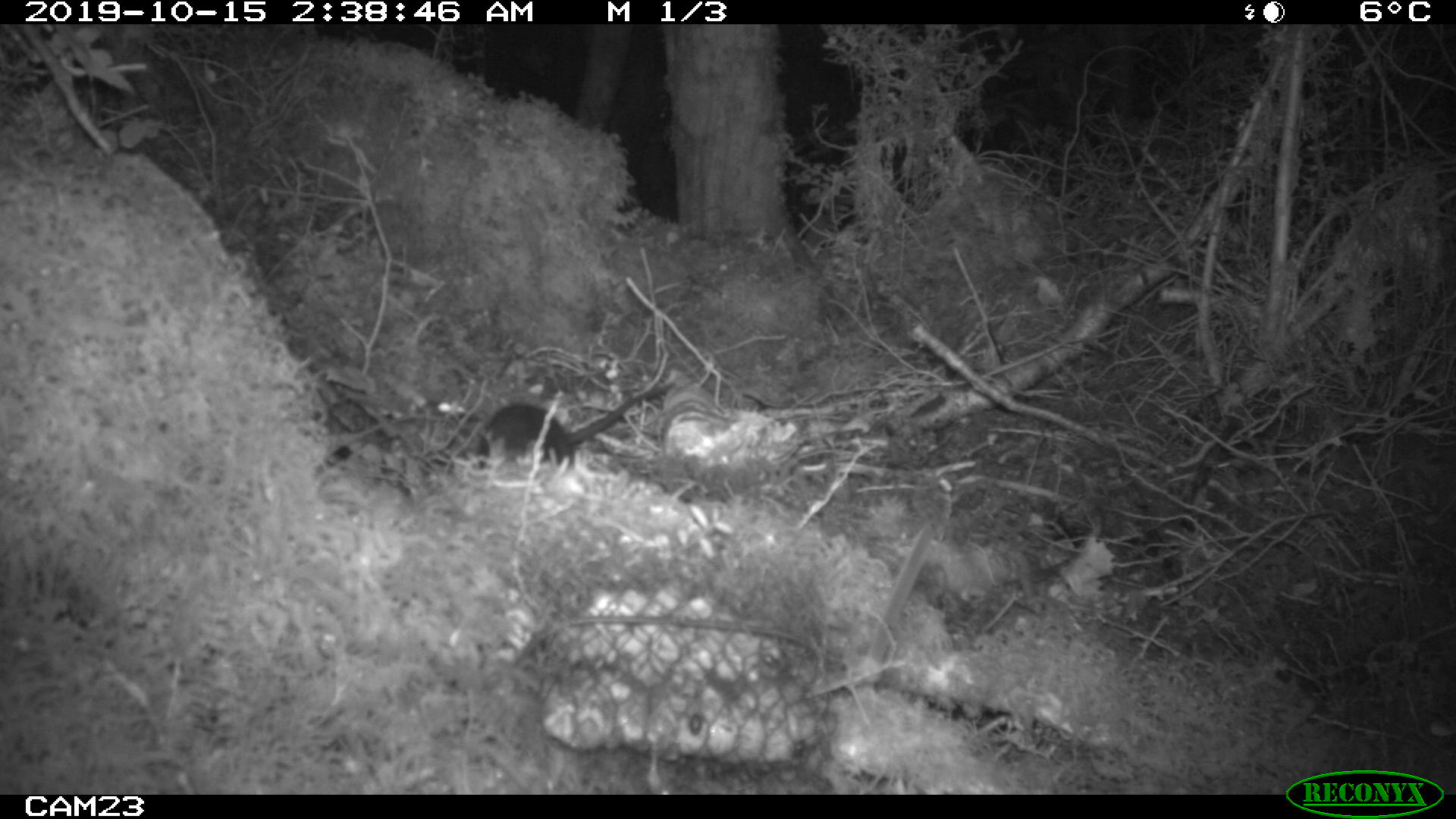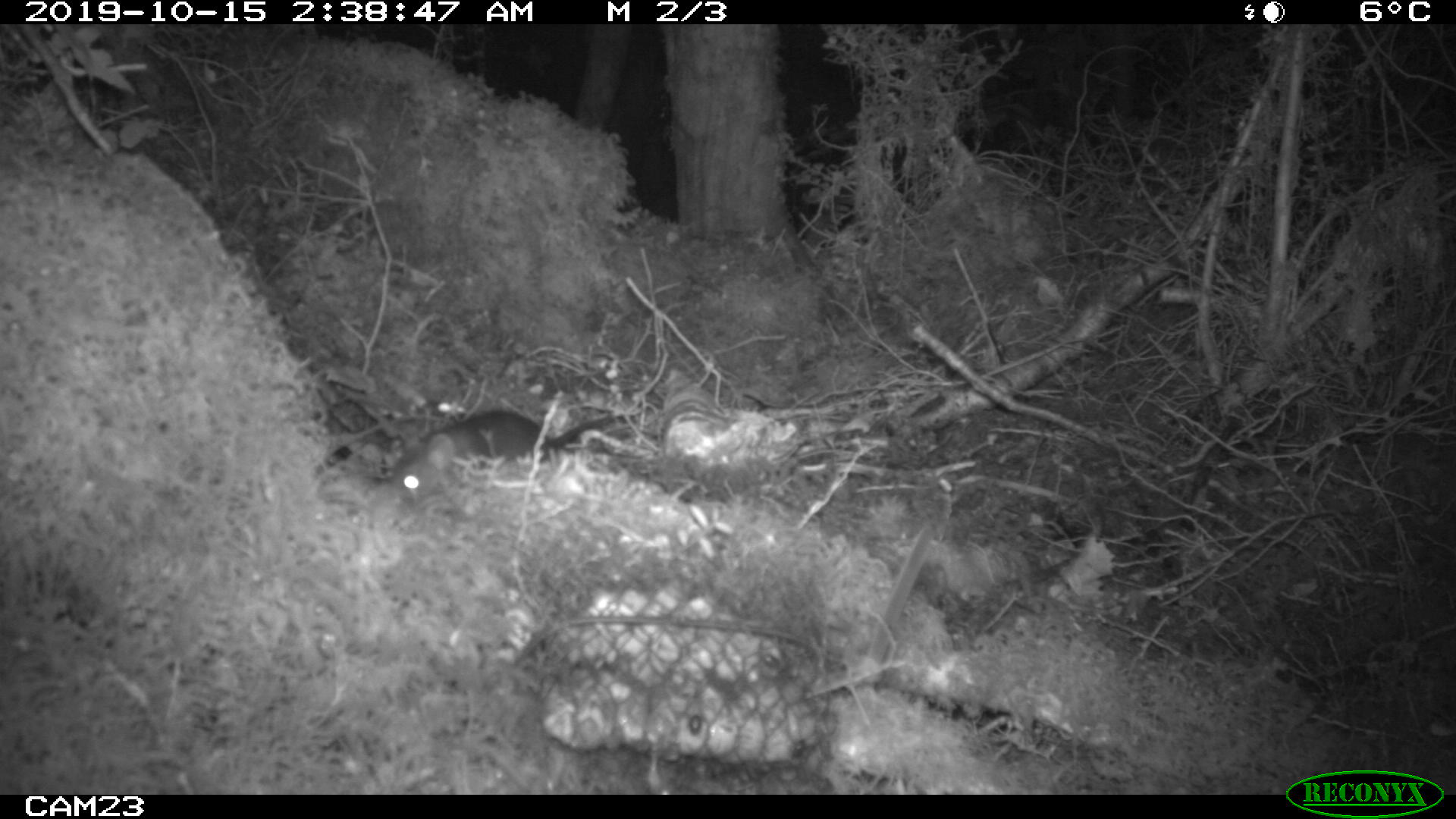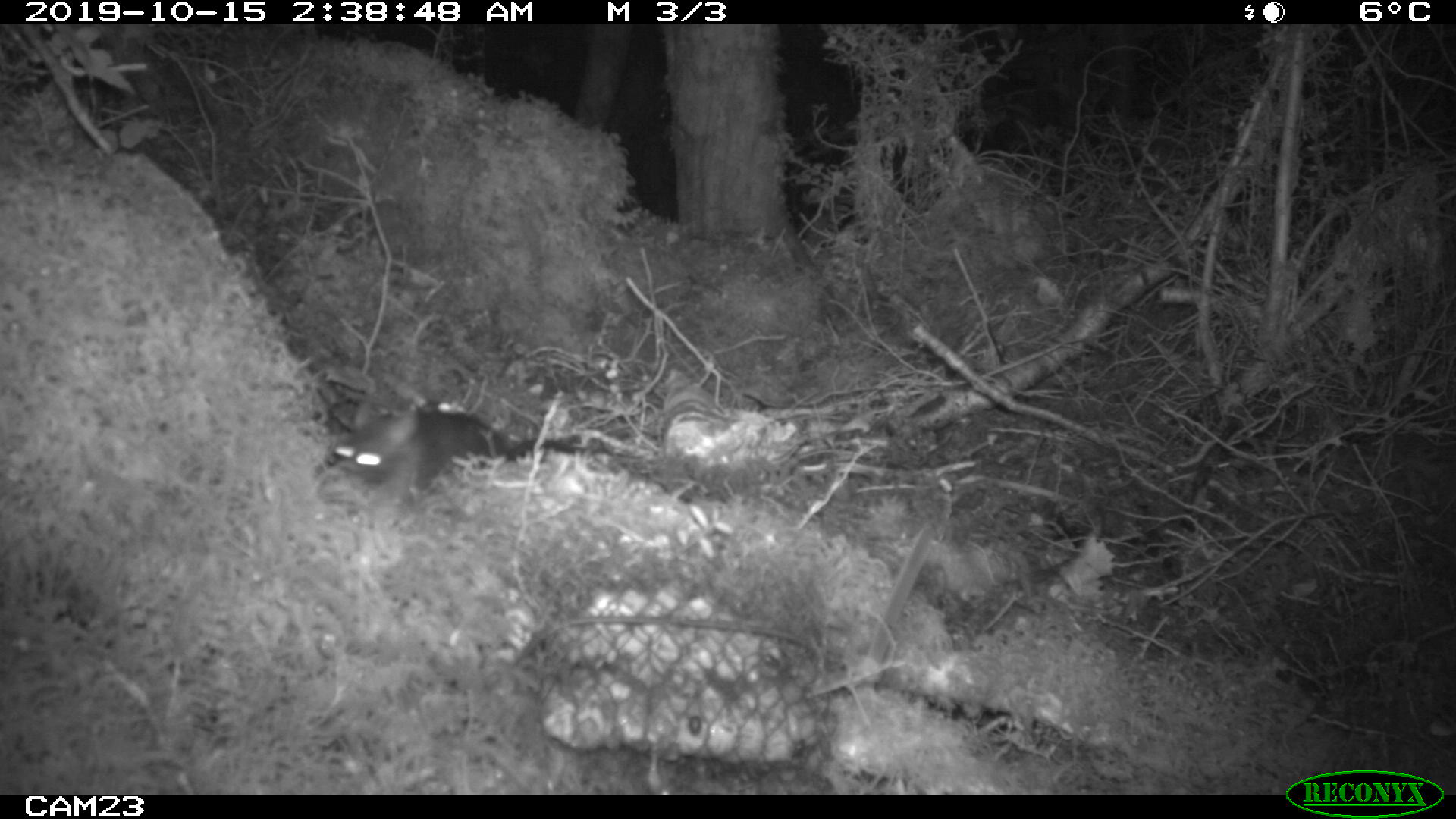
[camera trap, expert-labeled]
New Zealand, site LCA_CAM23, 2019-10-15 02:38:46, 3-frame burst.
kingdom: Animalia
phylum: Chordata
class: Mammalia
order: Rodentia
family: Muridae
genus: Rattus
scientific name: Rattus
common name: rat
Rat (Rattus).